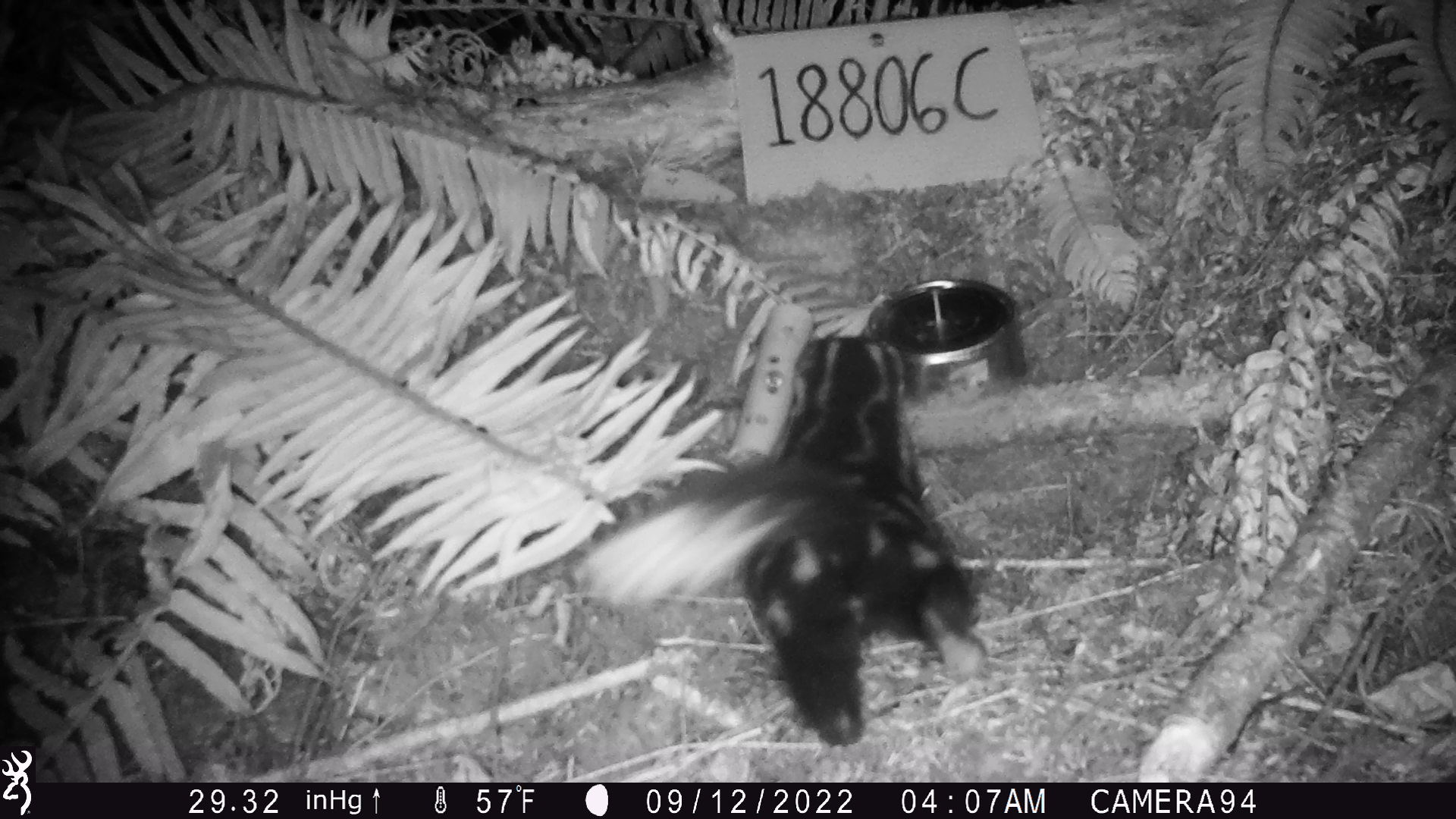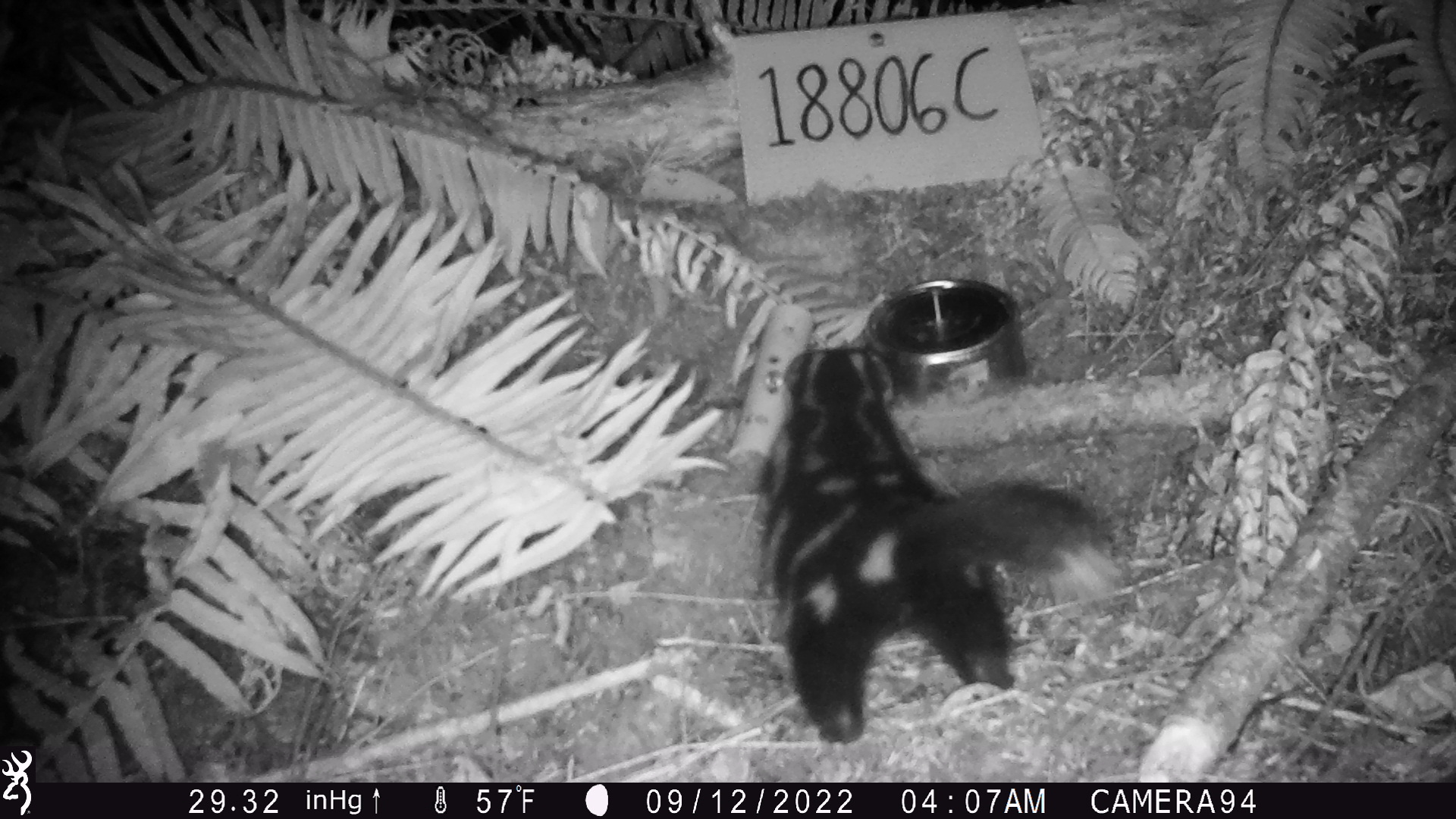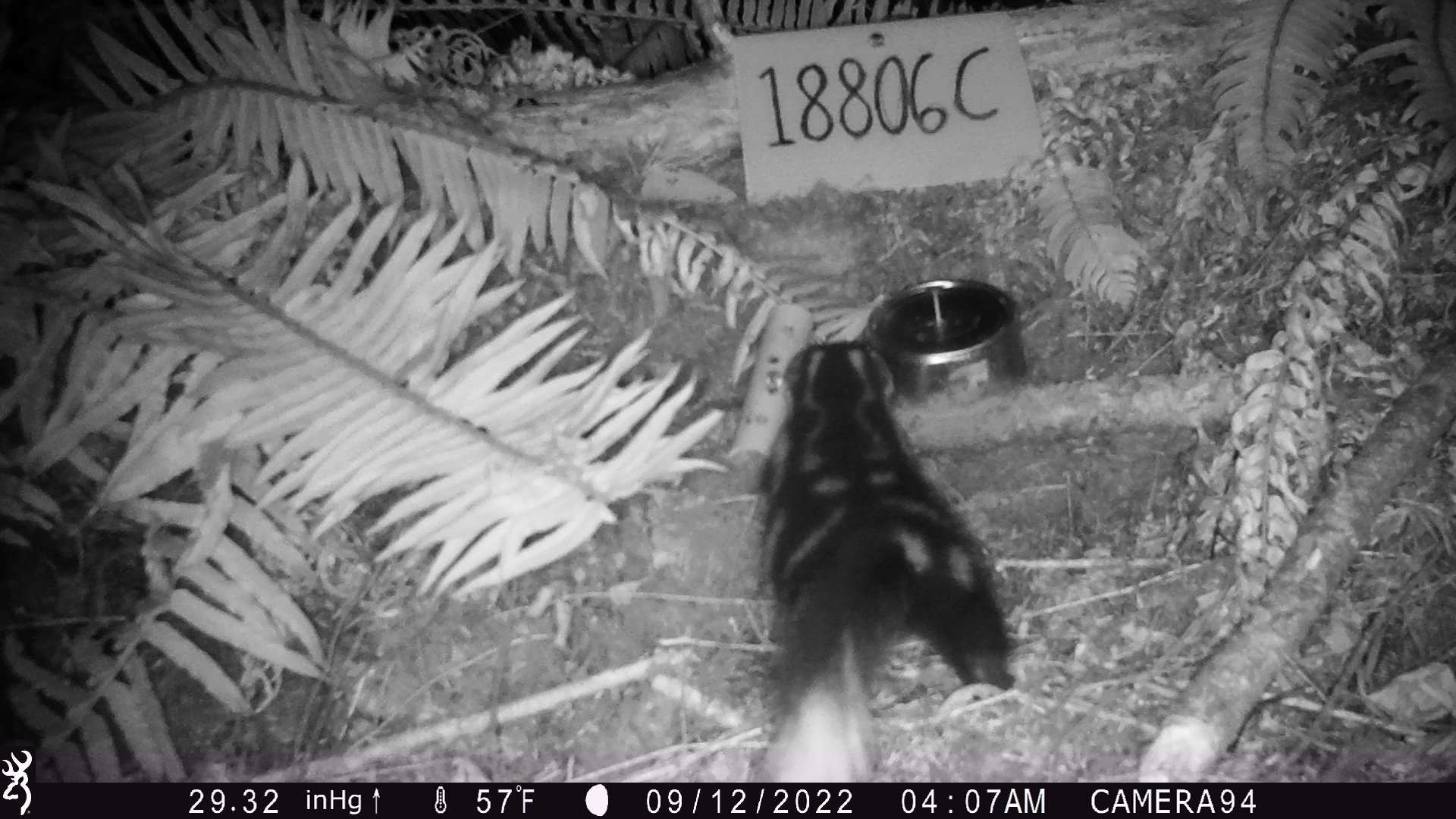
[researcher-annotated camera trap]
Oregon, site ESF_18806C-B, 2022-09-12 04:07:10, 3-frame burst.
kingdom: Animalia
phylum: Chordata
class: Mammalia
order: Carnivora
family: Mephitidae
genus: Spilogale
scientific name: Spilogale gracilis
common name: western spotted skunk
Western spotted skunk (Spilogale gracilis).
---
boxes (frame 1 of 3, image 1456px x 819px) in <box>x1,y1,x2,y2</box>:
western spotted skunk: <box>587,330,983,749</box>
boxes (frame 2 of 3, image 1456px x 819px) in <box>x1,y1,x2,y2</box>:
western spotted skunk: <box>761,341,1119,749</box>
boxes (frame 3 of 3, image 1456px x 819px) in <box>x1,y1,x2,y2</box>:
western spotted skunk: <box>753,343,1019,780</box>